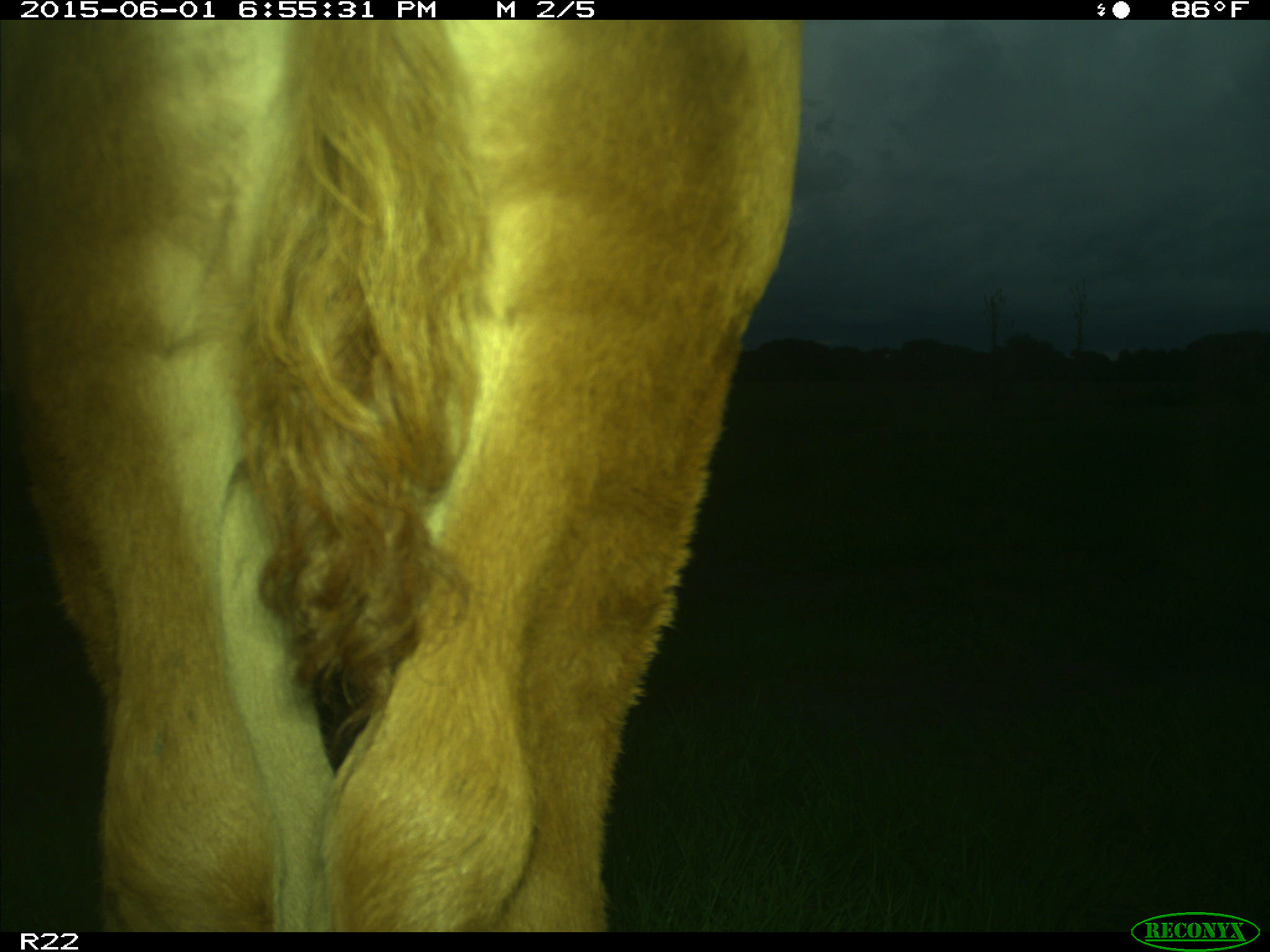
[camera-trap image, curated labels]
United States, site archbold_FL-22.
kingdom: Animalia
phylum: Chordata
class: Mammalia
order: Artiodactyla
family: Bovidae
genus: Bos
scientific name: Bos taurus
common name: domestic cow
Bos taurus (domestic cow).